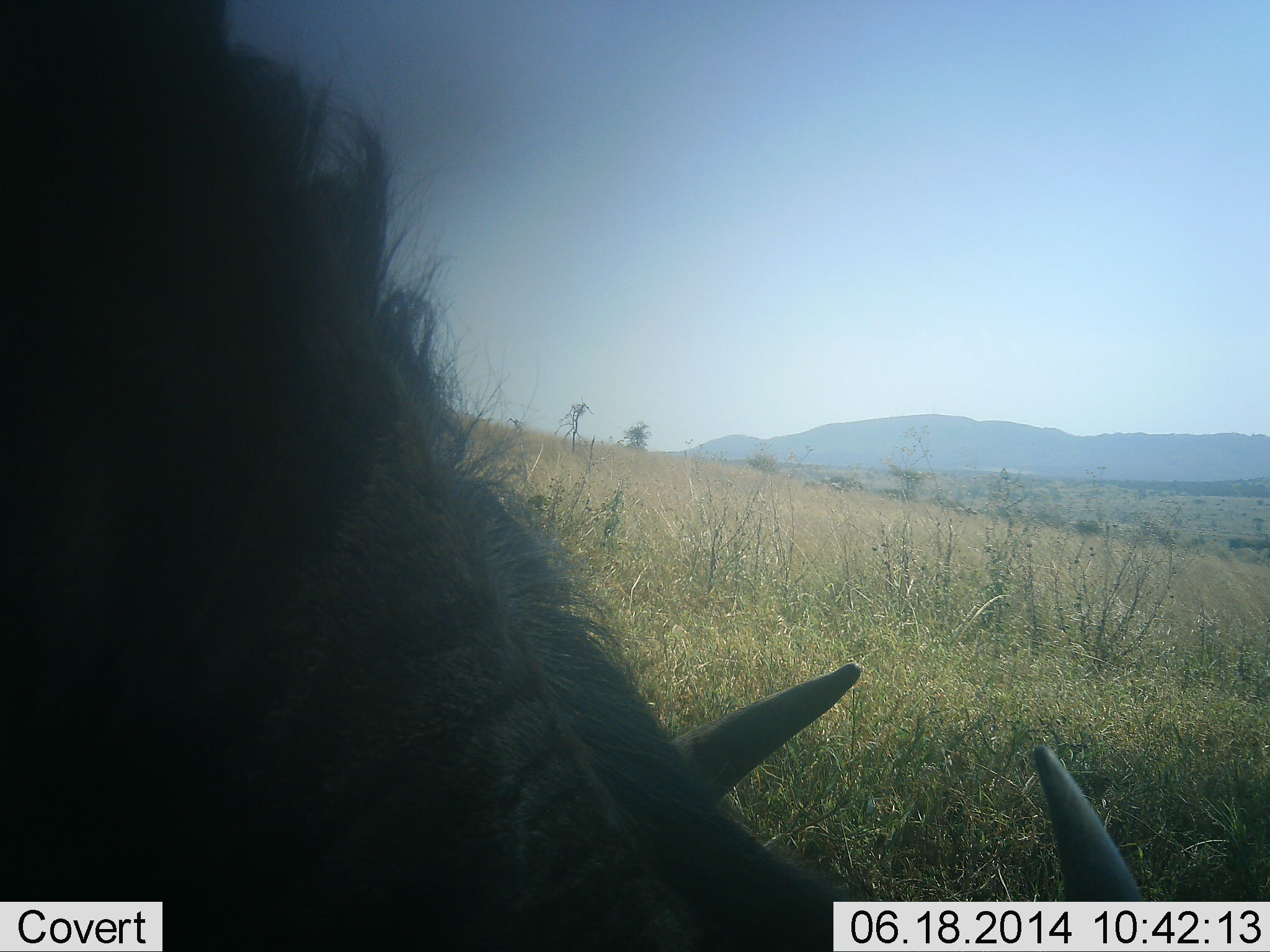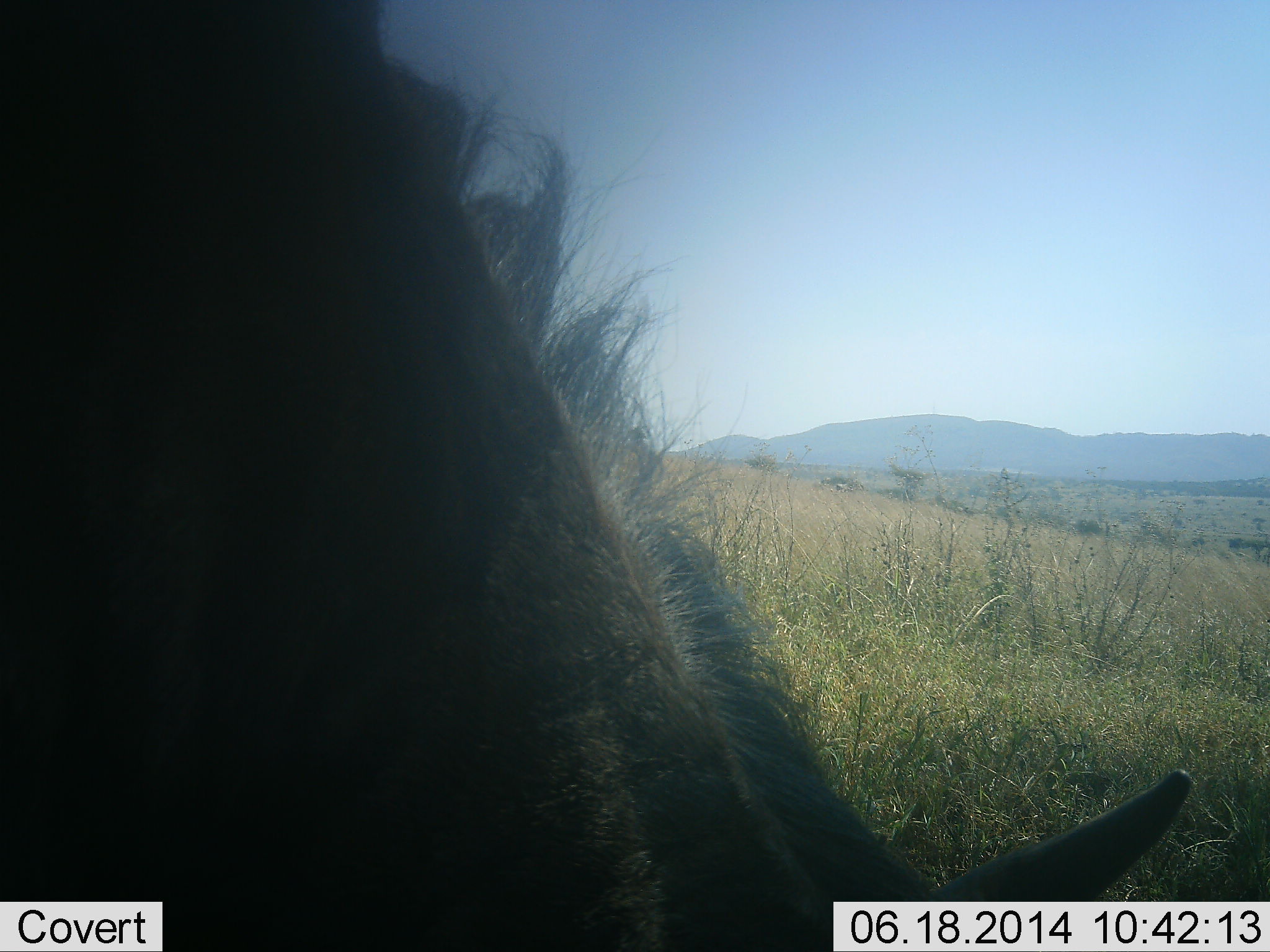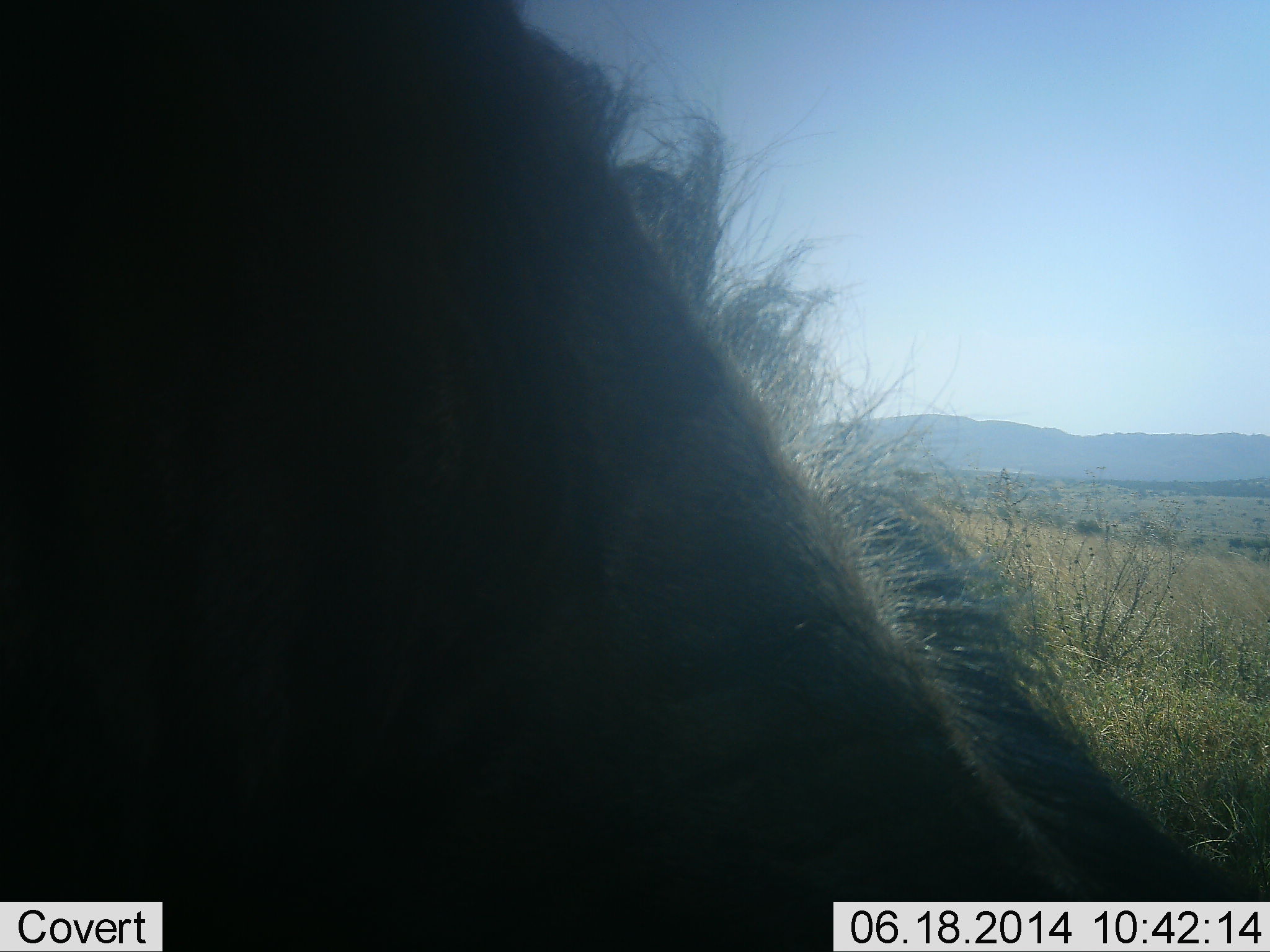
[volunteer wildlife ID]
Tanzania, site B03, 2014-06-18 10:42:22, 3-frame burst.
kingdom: Animalia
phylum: Chordata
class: Mammalia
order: Artiodactyla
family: Bovidae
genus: Connochaetes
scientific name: Connochaetes taurinus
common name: blue wildebeest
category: wildebeest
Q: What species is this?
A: Wildebeest (blue wildebeest) (Connochaetes taurinus).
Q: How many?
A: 1.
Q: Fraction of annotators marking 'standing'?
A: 60%.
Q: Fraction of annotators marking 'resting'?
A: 0%.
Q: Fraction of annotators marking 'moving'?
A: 20%.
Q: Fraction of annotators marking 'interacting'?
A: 0%.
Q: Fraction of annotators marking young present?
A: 0%.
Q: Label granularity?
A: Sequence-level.